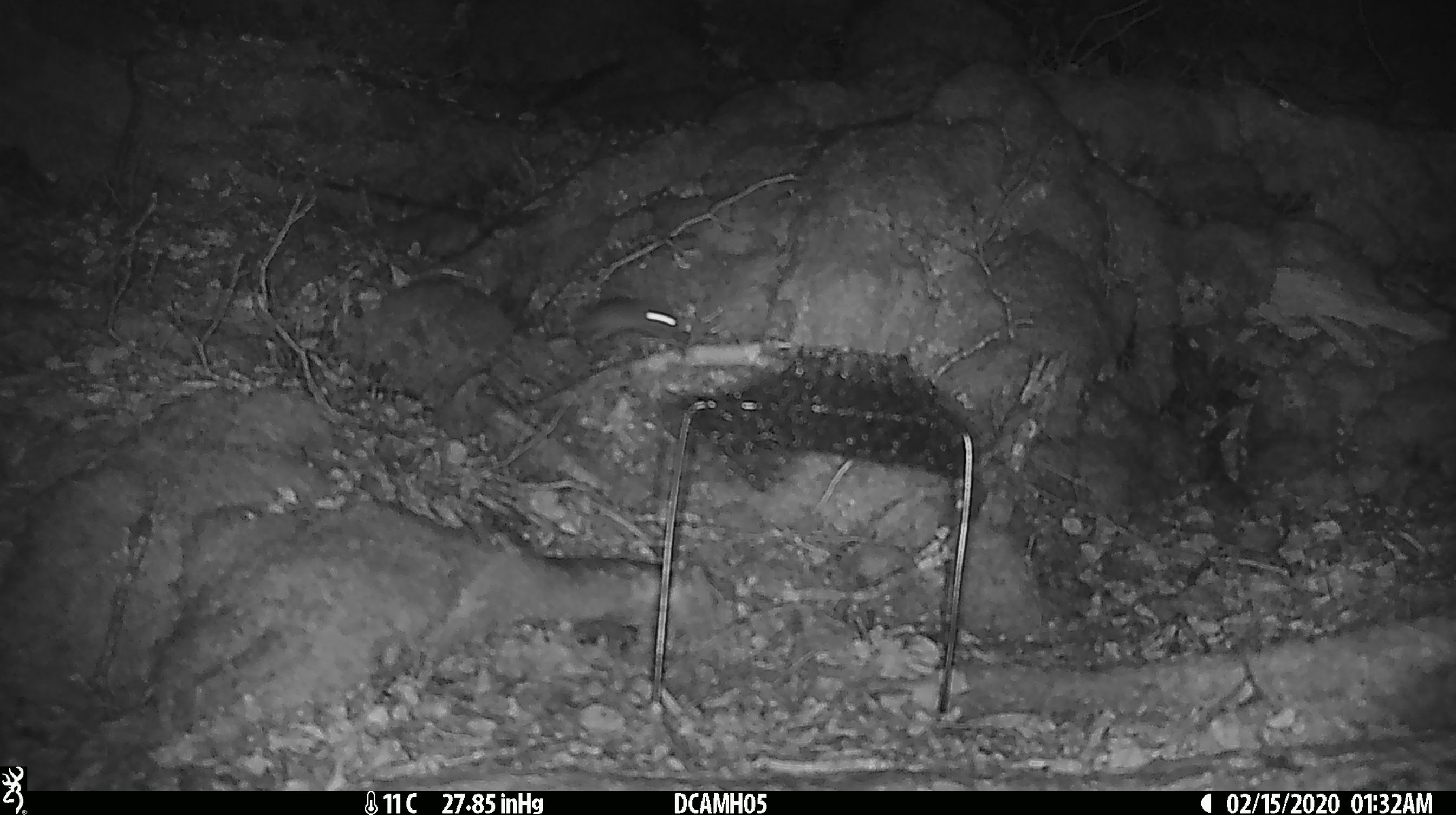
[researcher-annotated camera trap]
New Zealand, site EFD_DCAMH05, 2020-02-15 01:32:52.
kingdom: Animalia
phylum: Chordata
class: Mammalia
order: Rodentia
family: Muridae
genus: Mus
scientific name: Mus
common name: mouse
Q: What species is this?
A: Mouse (Mus).